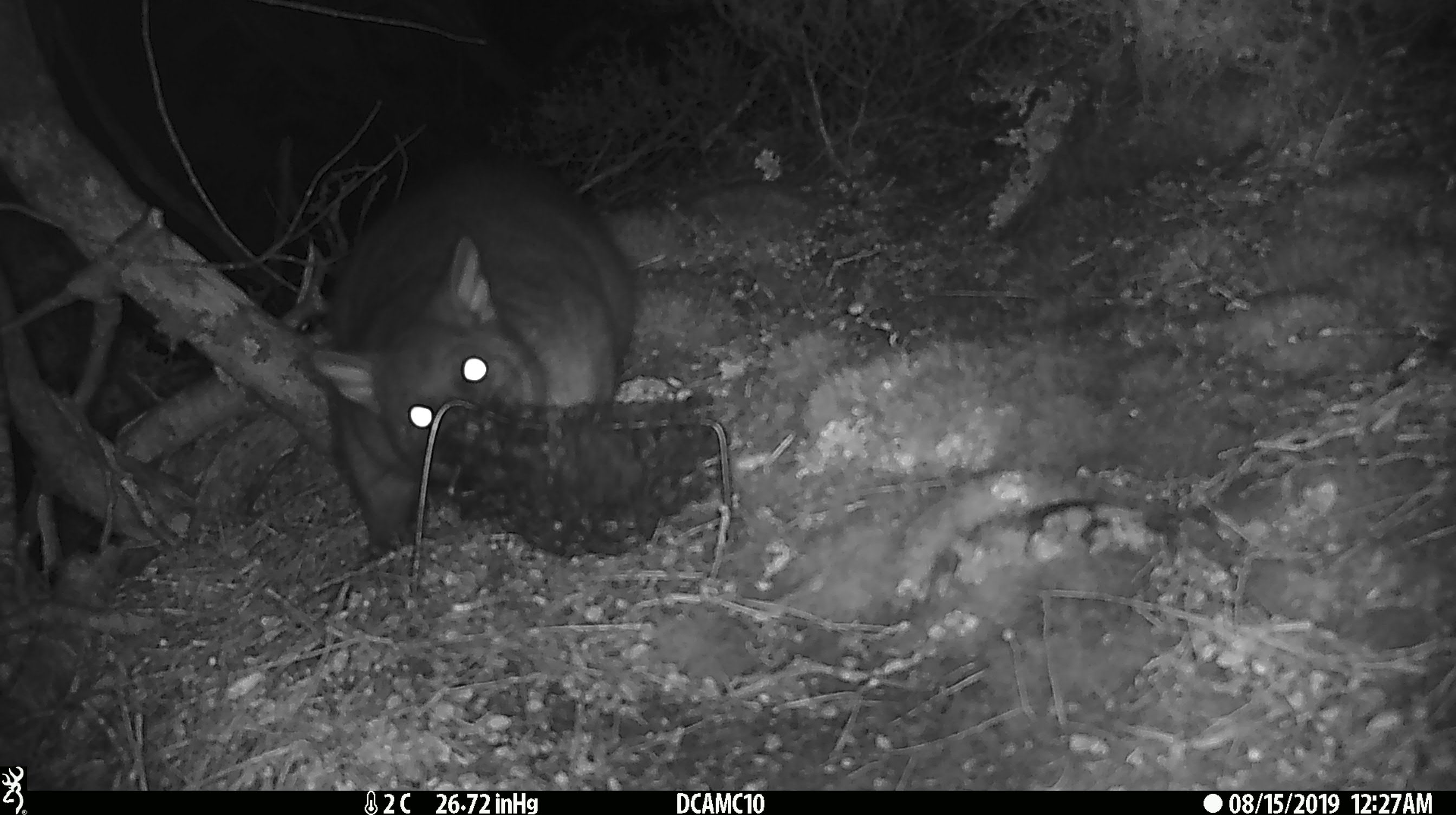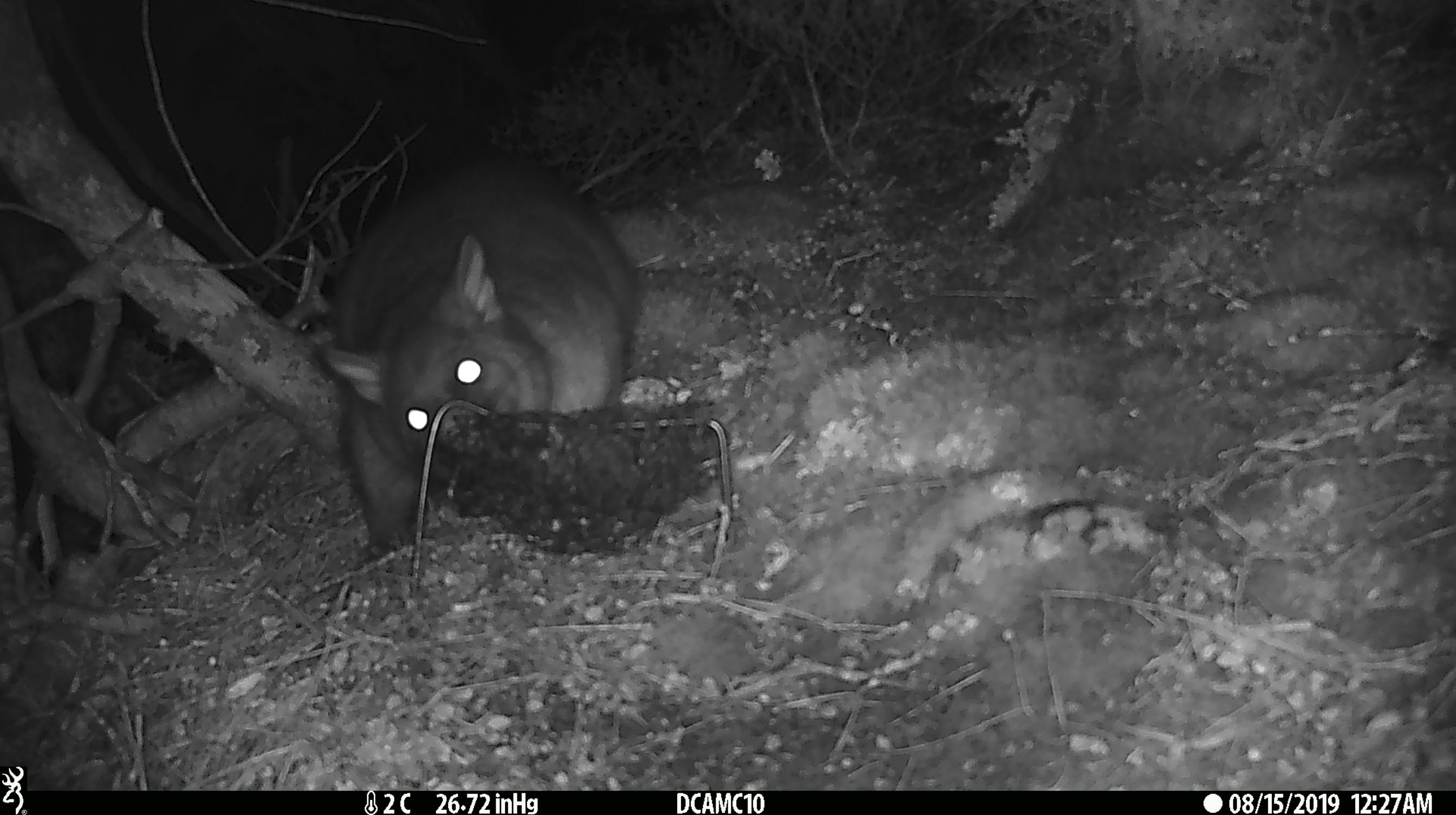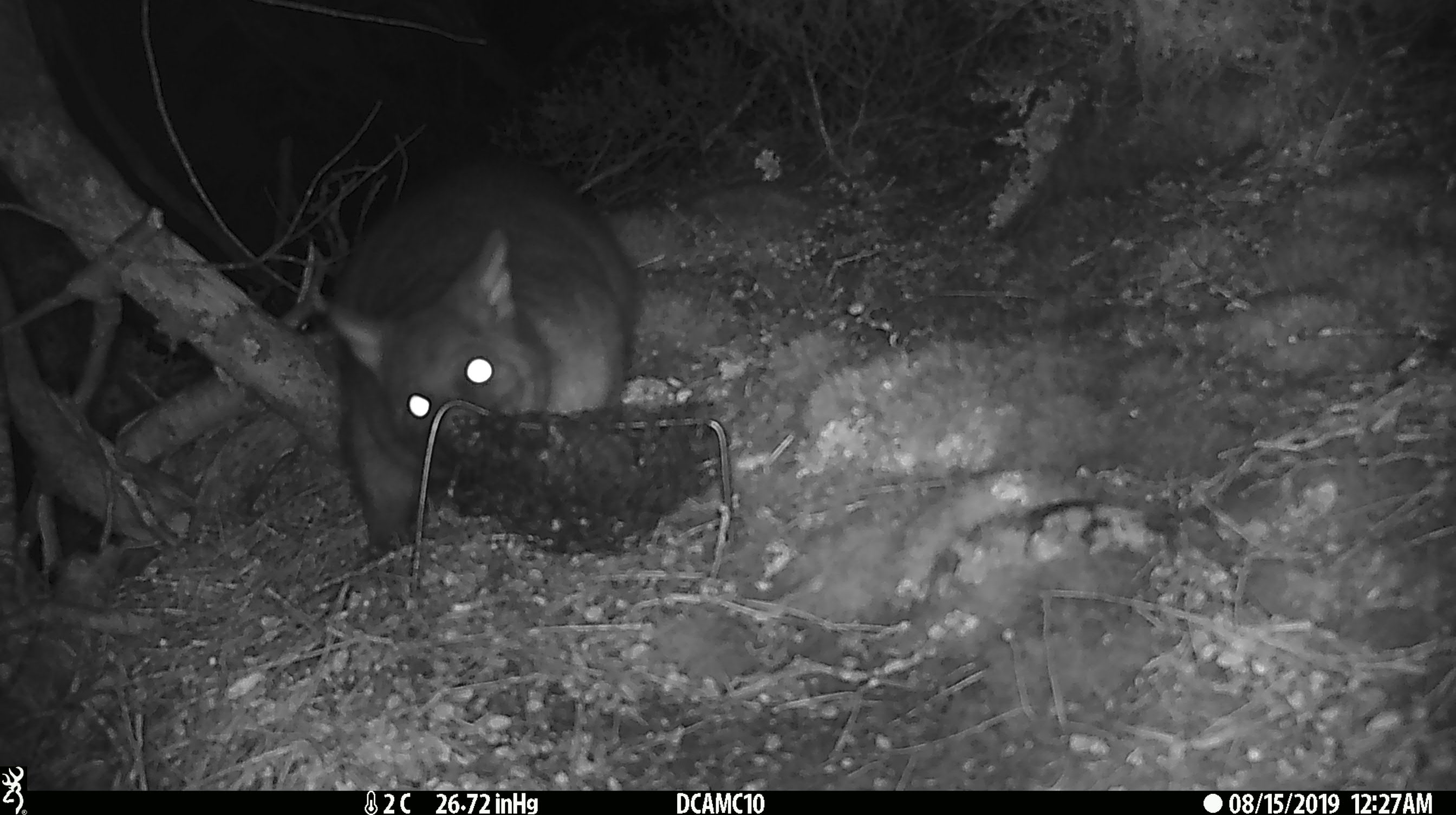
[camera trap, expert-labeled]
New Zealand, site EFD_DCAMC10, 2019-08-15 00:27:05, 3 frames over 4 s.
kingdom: Animalia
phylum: Chordata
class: Mammalia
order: Diprotodontia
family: Phalangeridae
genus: Trichosurus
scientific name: Trichosurus vulpecula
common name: common brushtail possum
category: possum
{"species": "possum (common brushtail possum) (Trichosurus vulpecula)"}